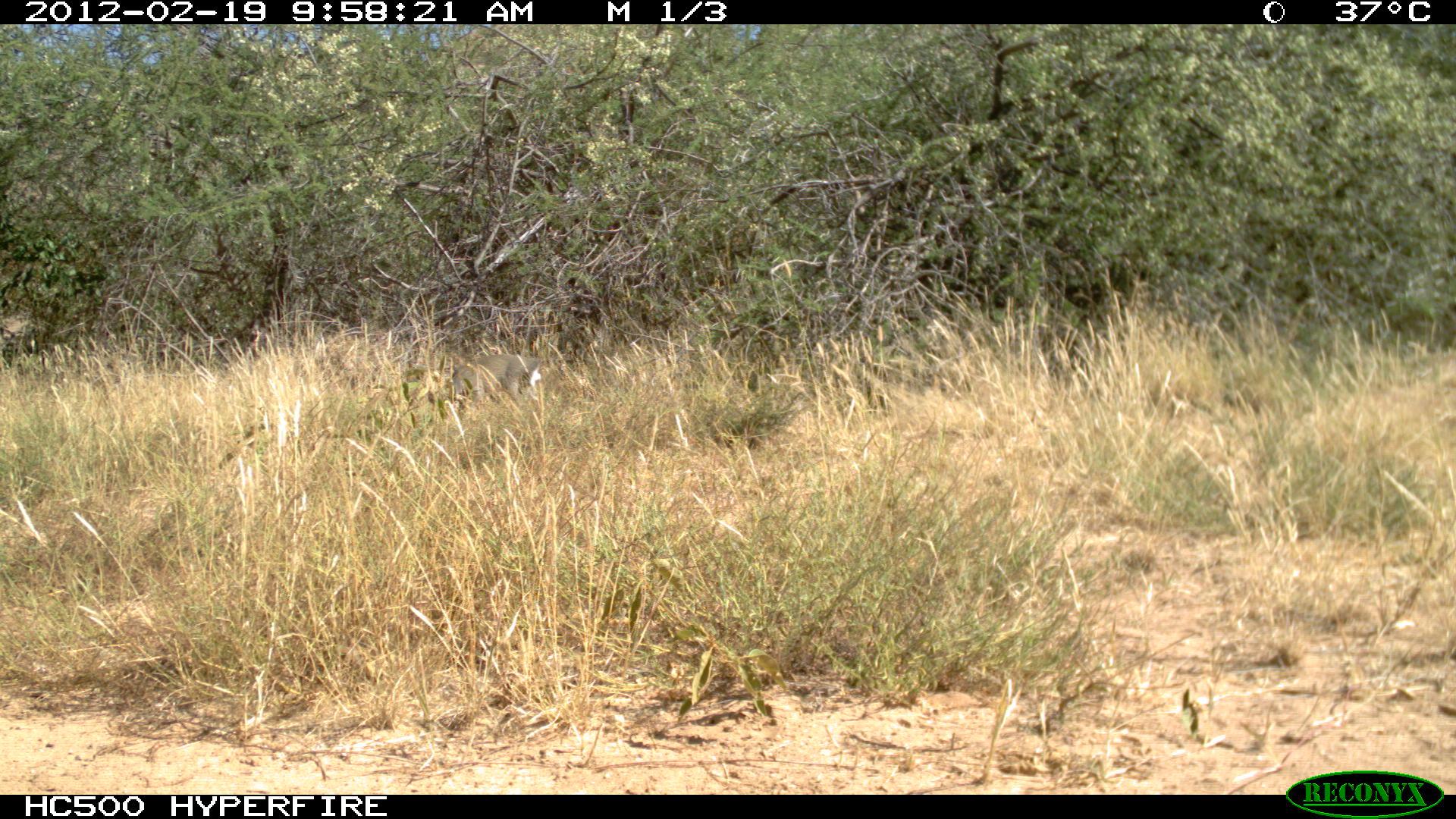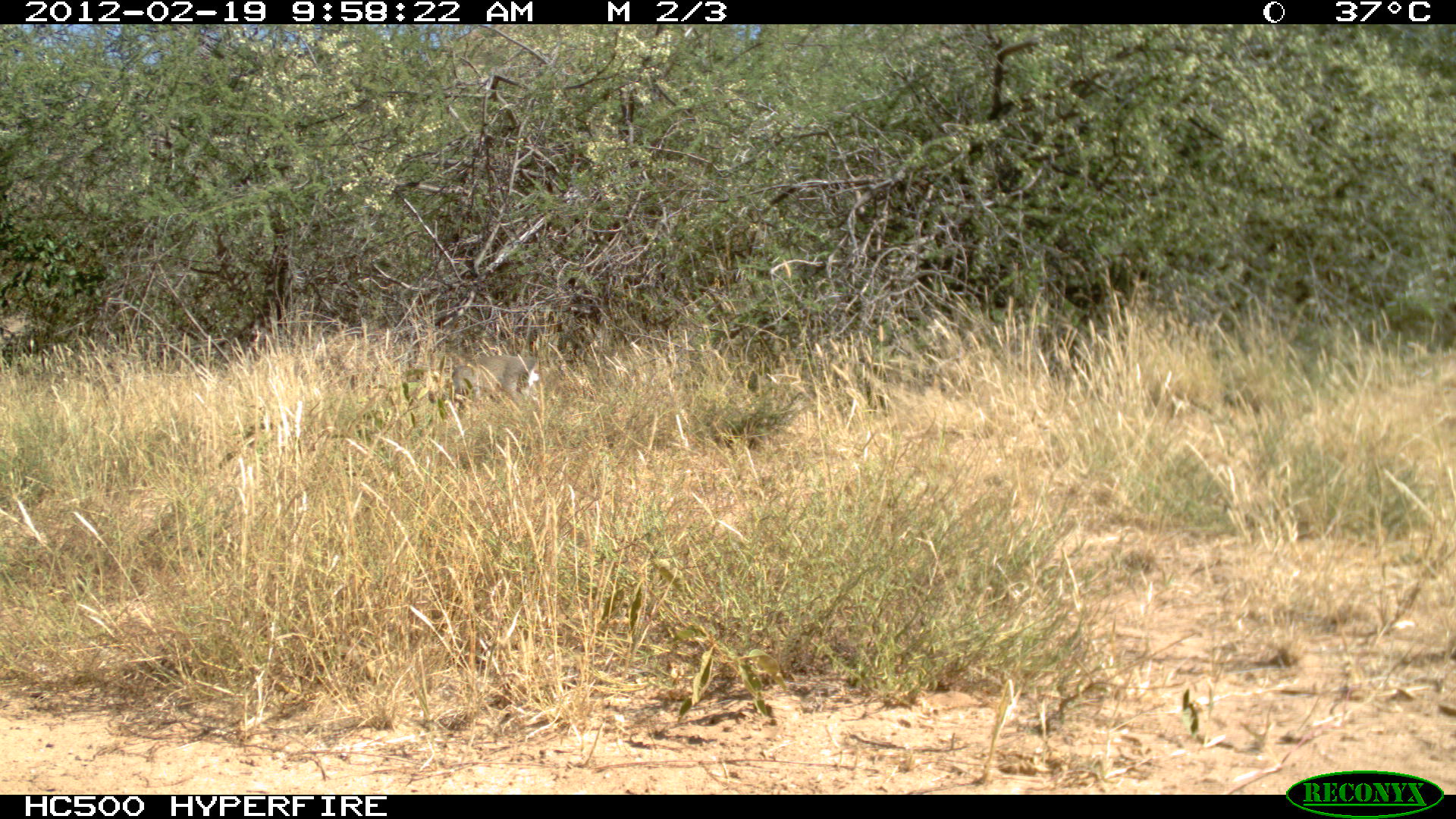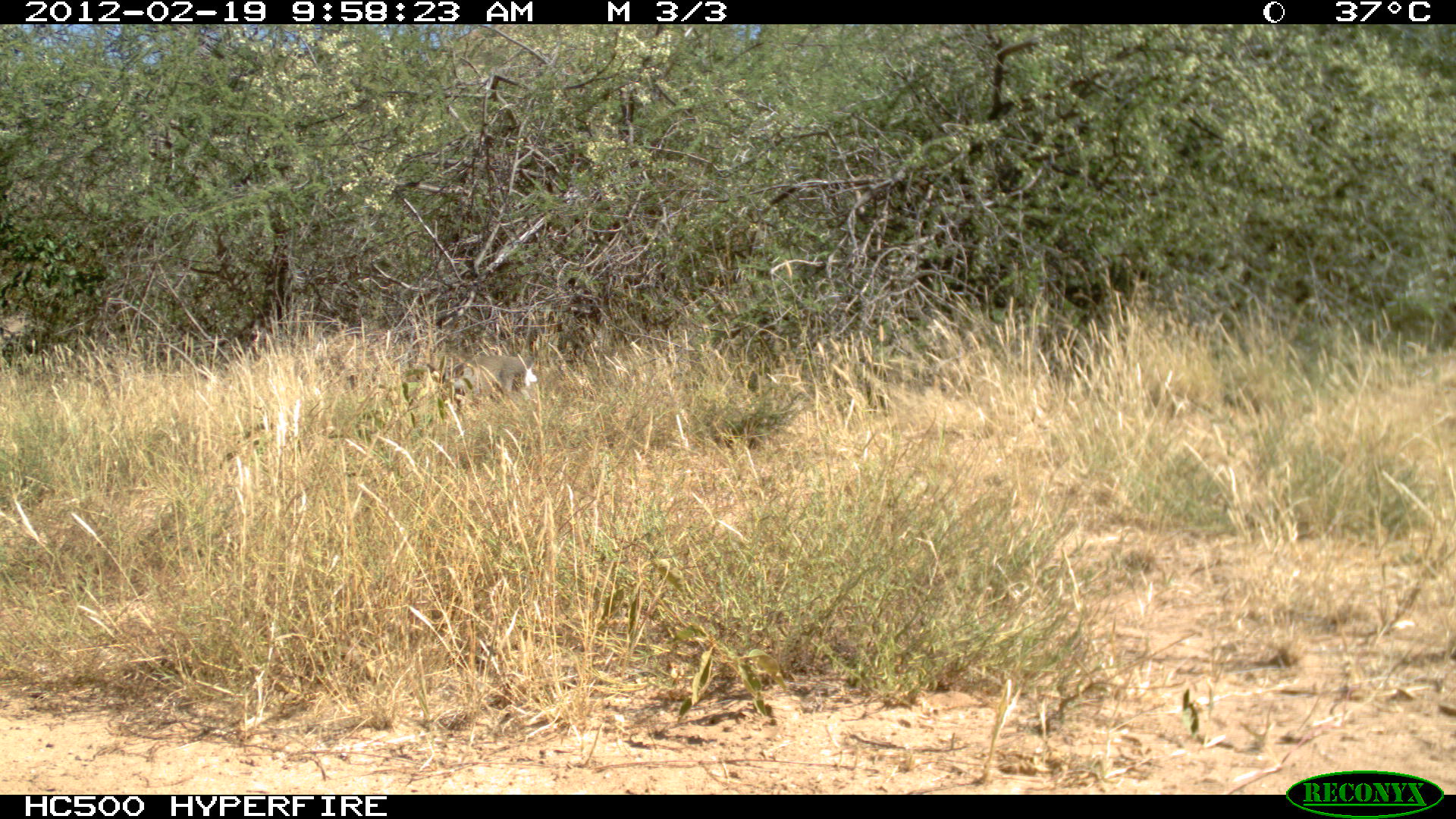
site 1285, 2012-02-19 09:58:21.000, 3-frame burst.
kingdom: Animalia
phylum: Chordata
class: Mammalia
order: Artiodactyla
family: Bovidae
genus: Madoqua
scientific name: Madoqua guentheri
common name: günther's dik-dik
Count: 1.